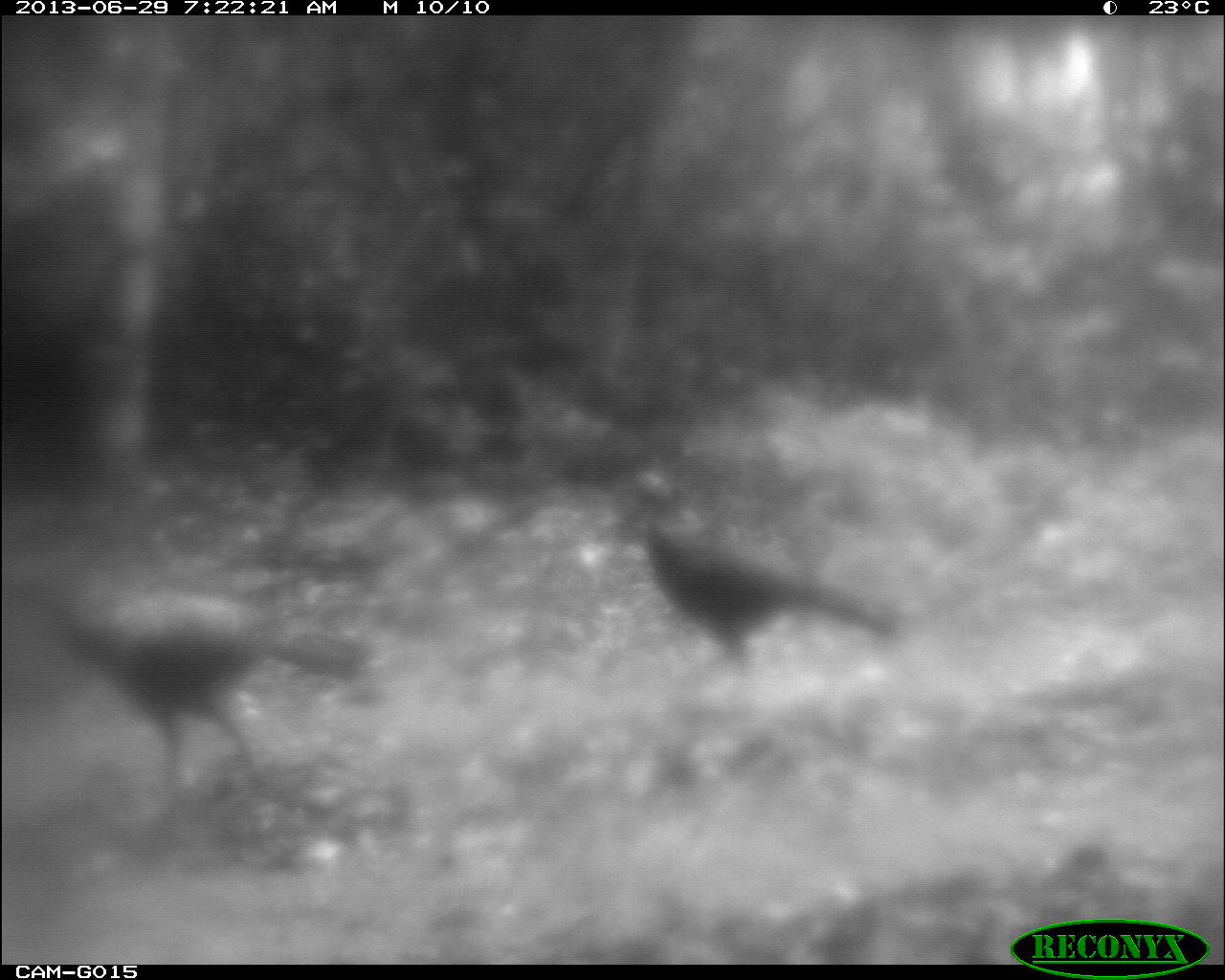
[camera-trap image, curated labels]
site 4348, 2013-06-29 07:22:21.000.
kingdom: Animalia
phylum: Chordata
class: Aves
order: Galliformes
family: Cracidae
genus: Crax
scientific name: Crax rubra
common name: great curassow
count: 3